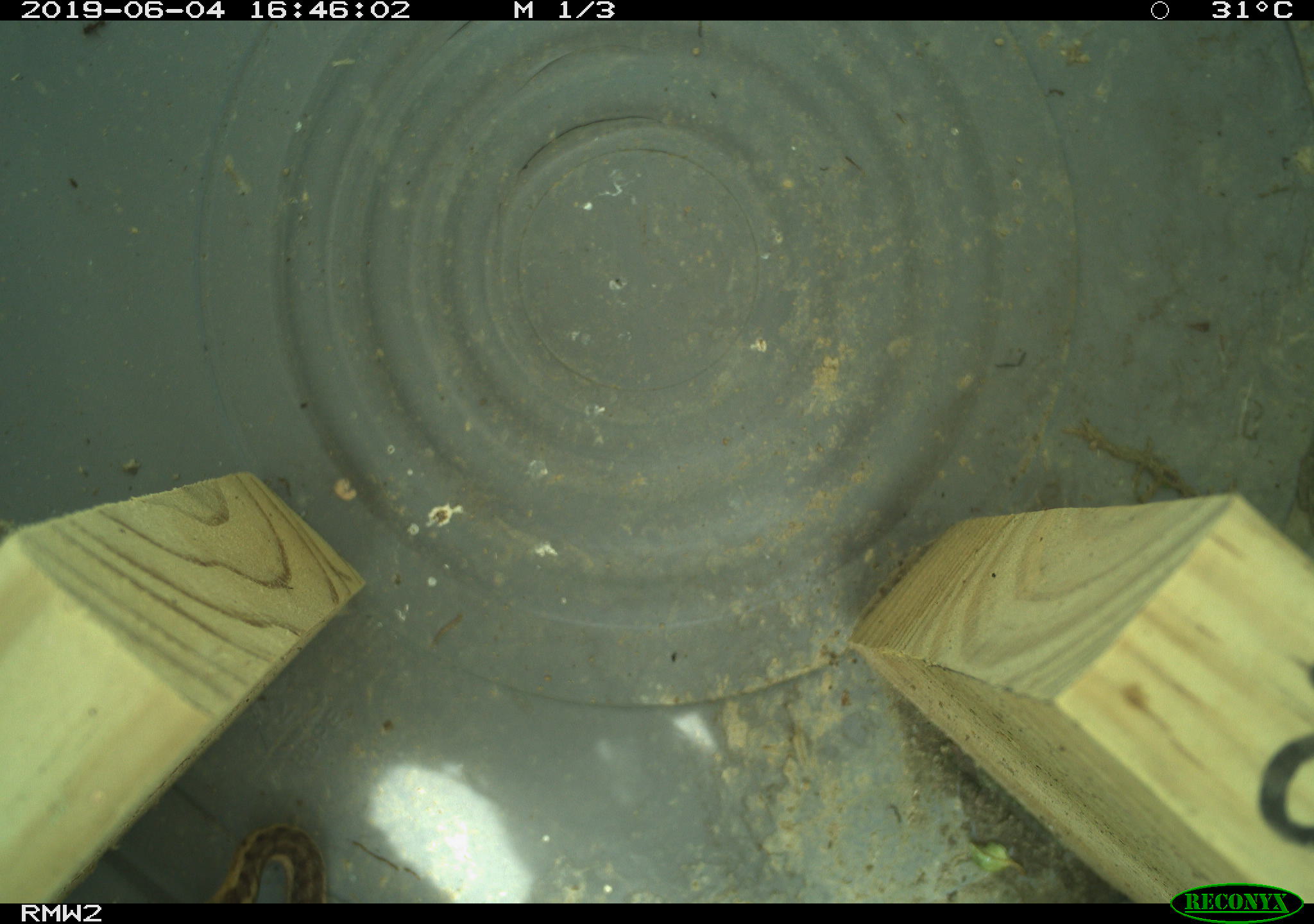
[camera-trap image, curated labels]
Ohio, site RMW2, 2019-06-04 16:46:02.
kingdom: Animalia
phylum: Chordata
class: Reptilia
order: Squamata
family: Colubridae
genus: Thamnophis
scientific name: Thamnophis sirtalis sirtalis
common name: eastern gartersnake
Eastern gartersnake (Thamnophis sirtalis sirtalis).